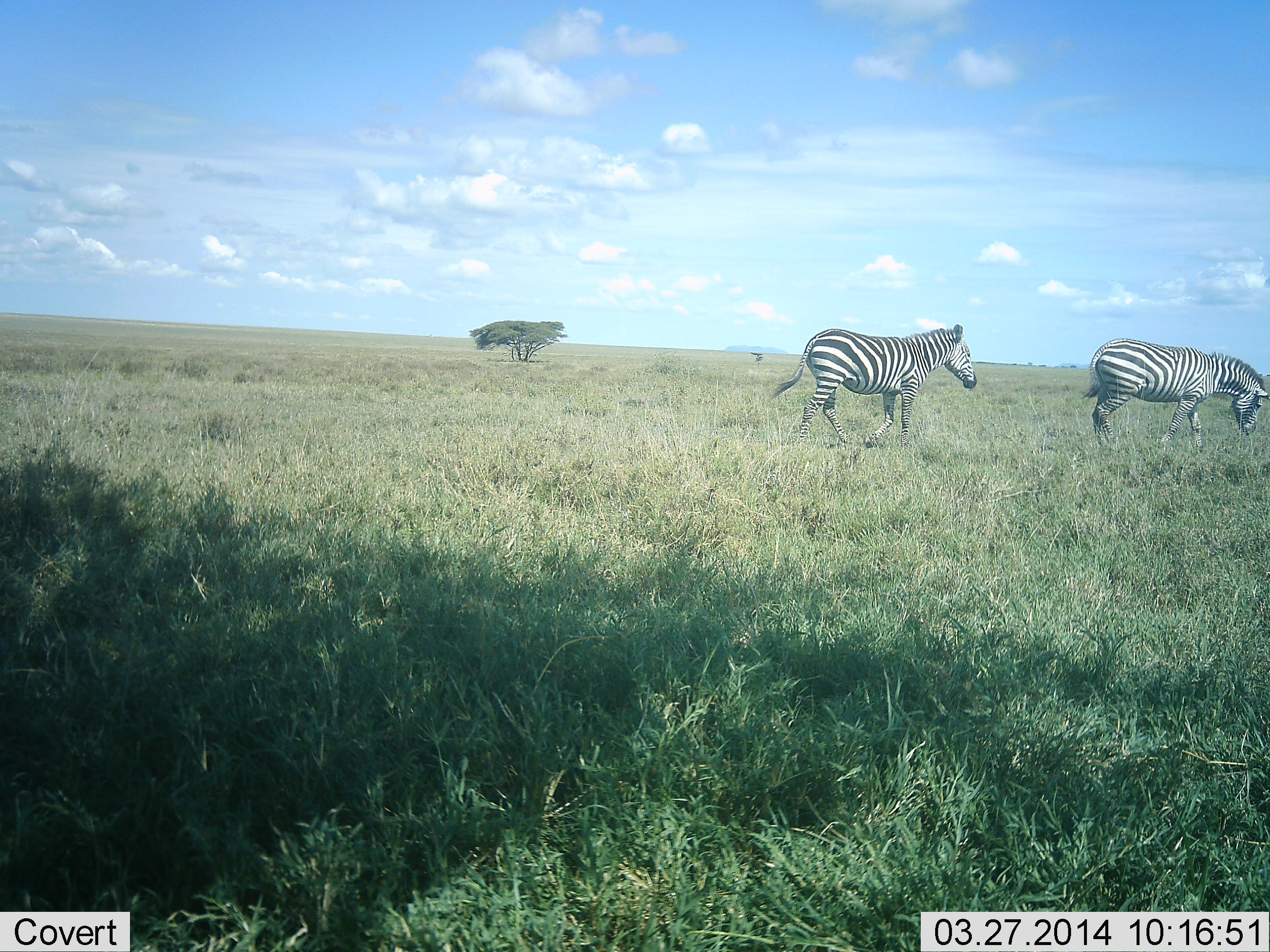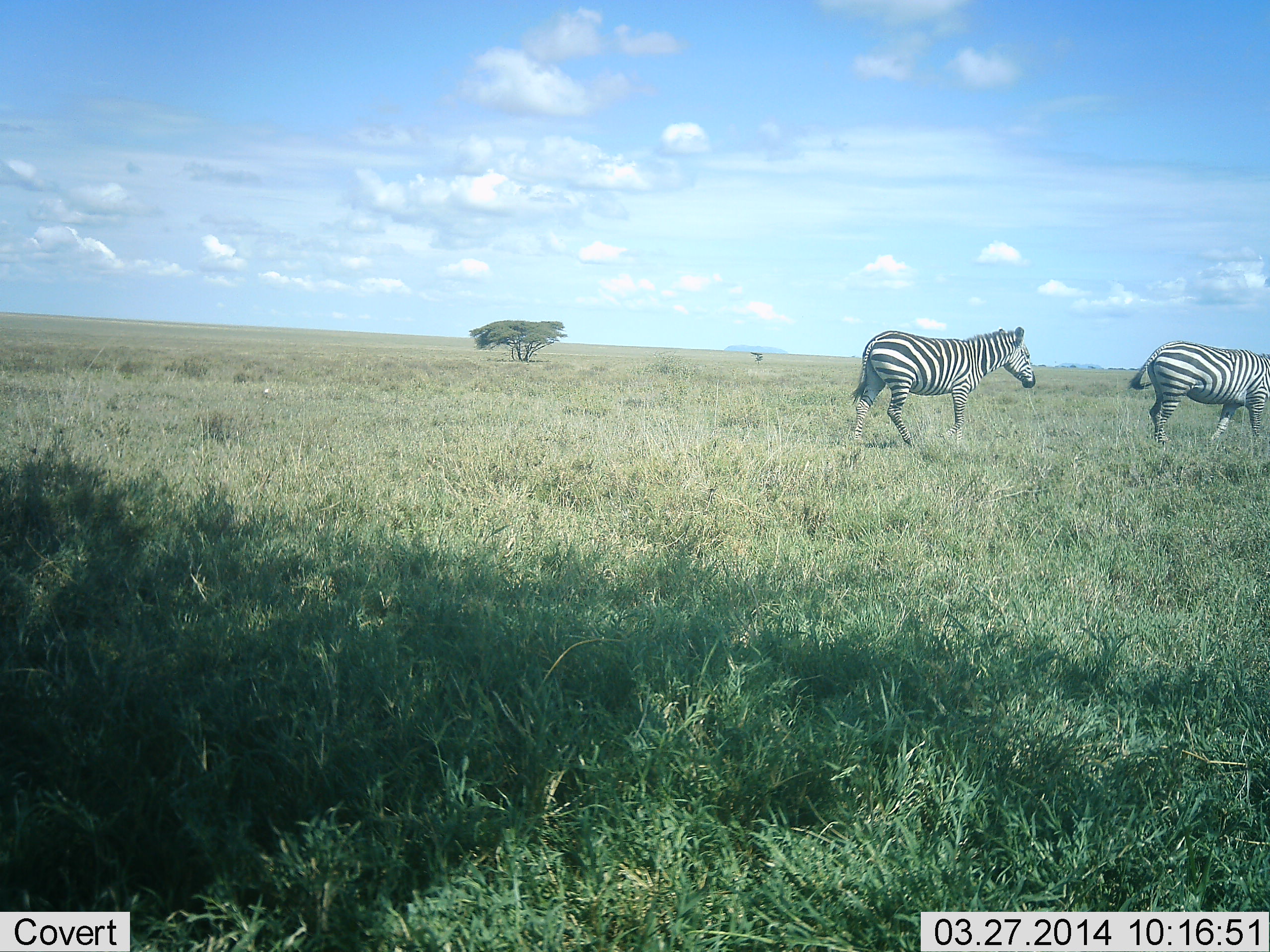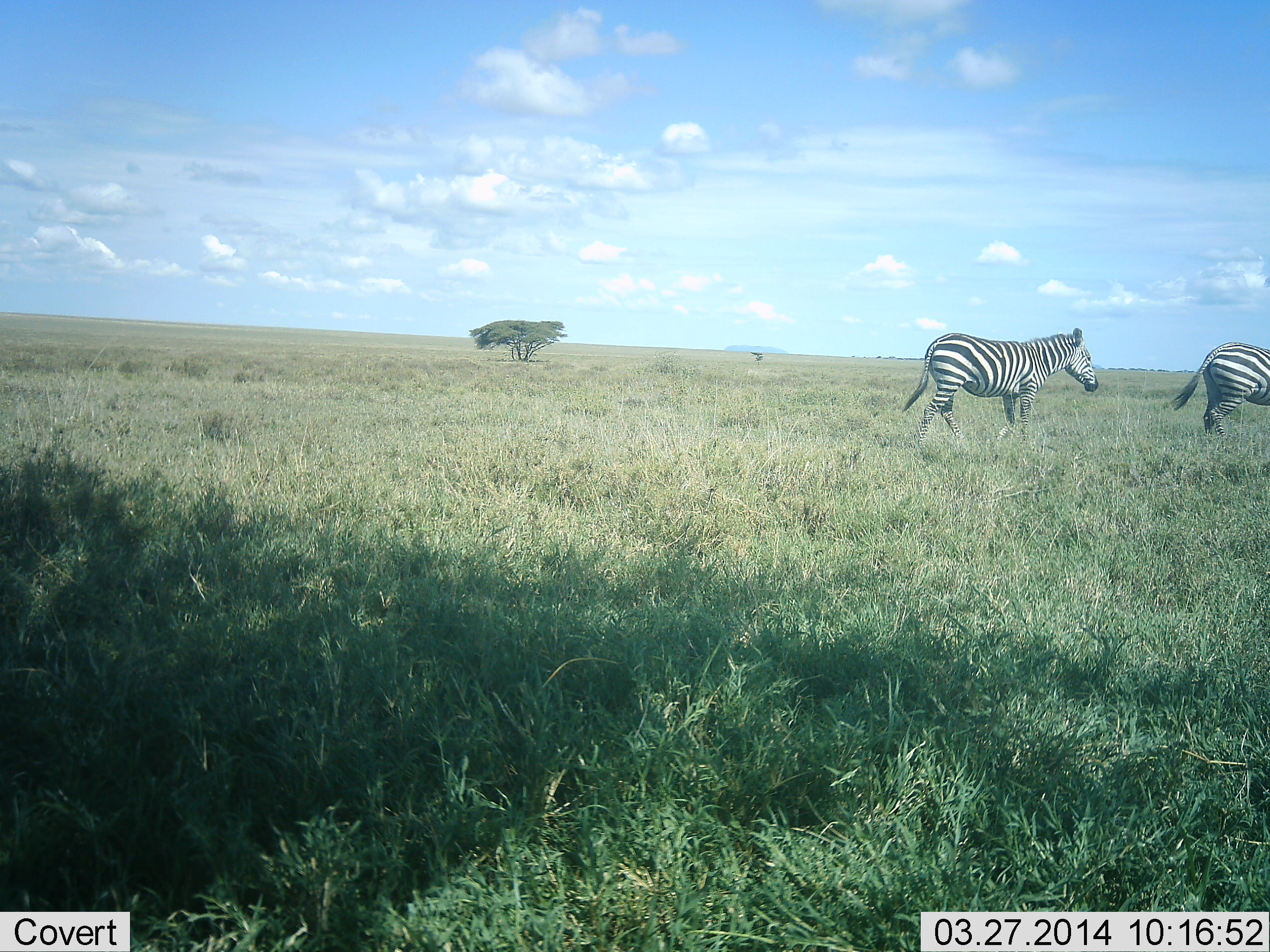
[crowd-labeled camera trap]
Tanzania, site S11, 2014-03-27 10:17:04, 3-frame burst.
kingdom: Animalia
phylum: Chordata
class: Mammalia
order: Perissodactyla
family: Equidae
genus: Equus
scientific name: Equus quagga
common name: plains zebra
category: zebra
Zebra (plains zebra) (Equus quagga), count 2. Behavior (volunteer vote fractions): standing 0%, resting 0%, moving 100%, interacting 0%. Young present (vote fraction): 0%. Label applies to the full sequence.